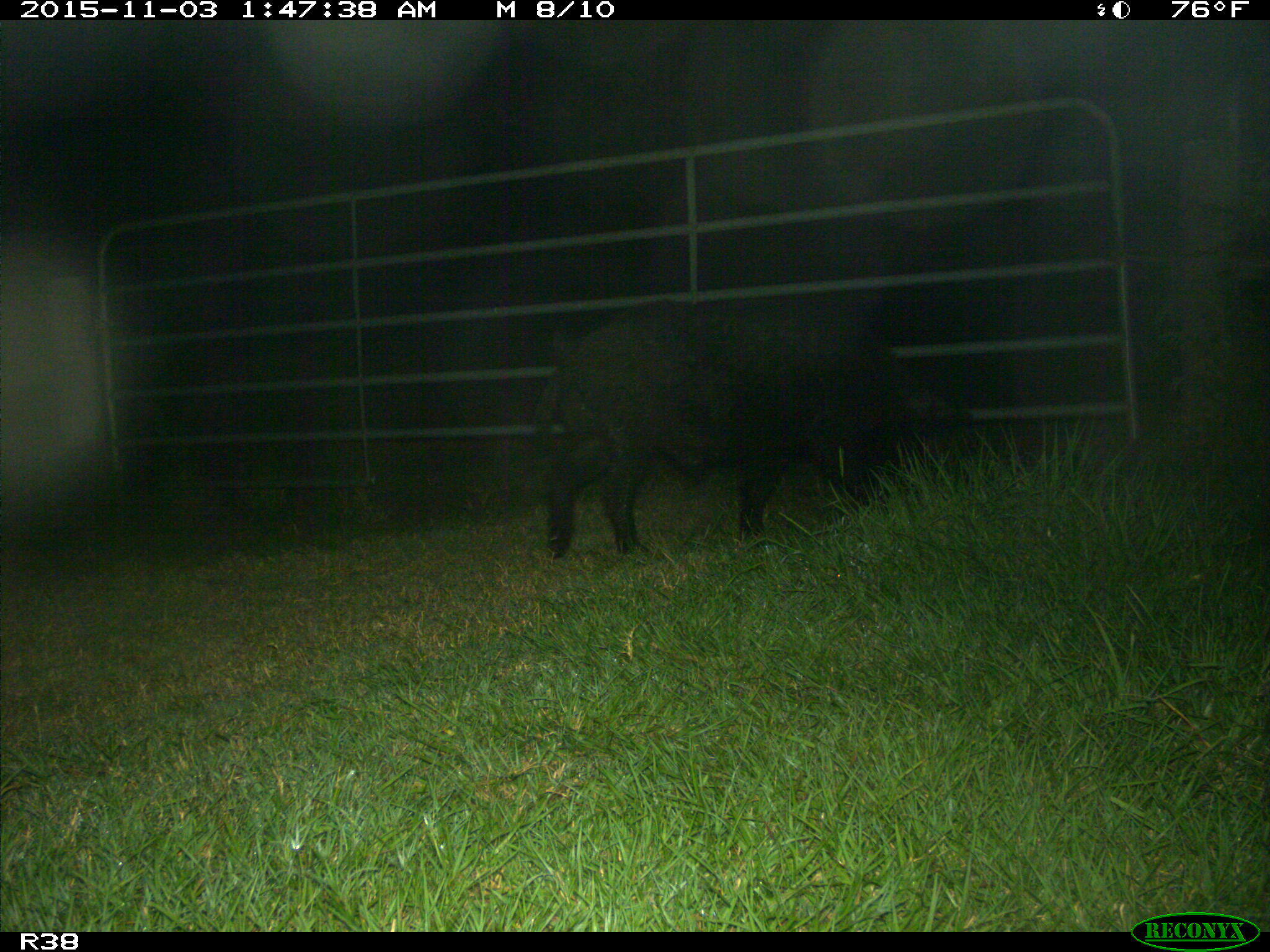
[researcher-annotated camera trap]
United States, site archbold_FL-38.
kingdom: Animalia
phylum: Chordata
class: Mammalia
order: Artiodactyla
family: Suidae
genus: Sus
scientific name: Sus scrofa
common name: wild boar